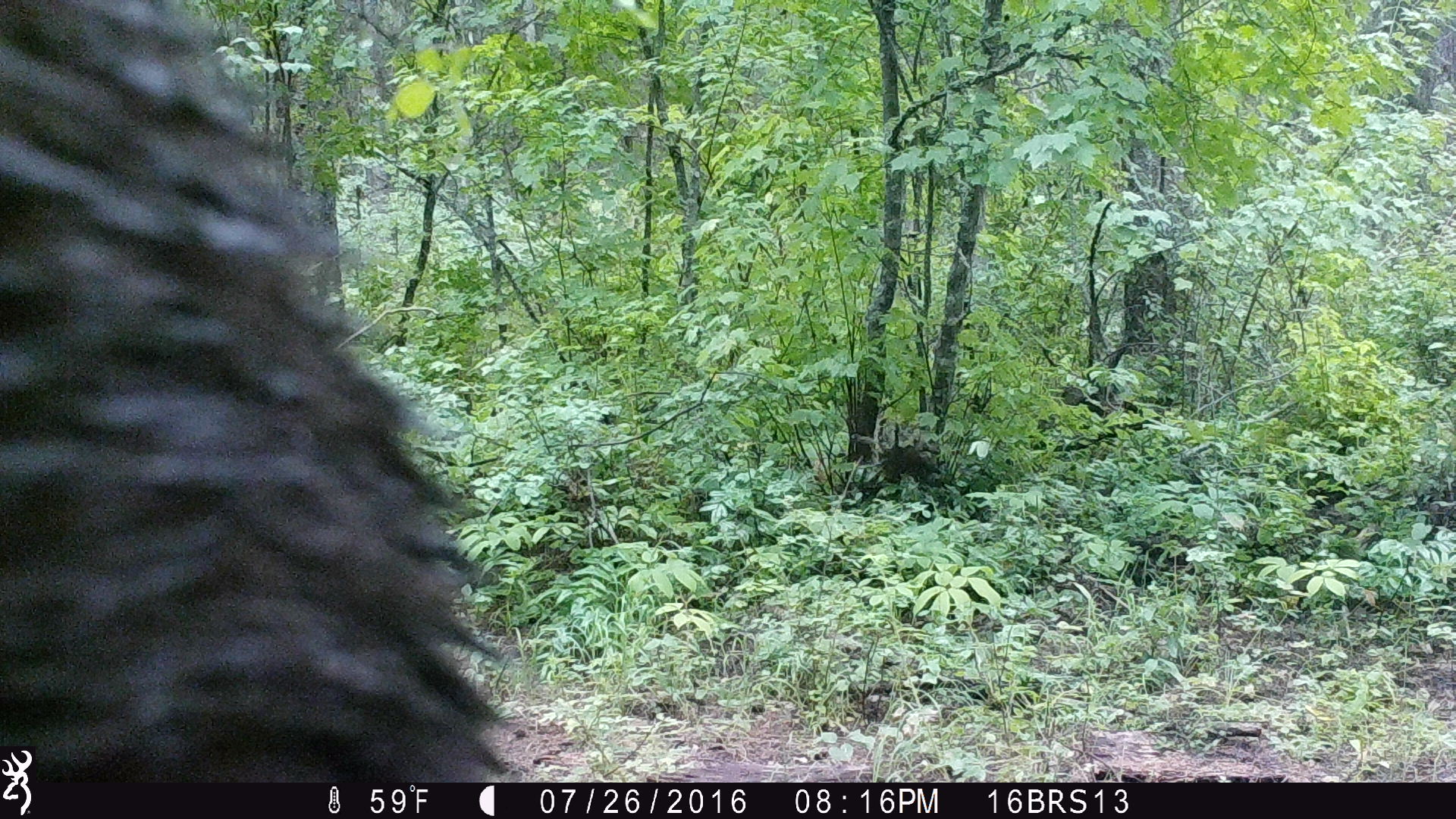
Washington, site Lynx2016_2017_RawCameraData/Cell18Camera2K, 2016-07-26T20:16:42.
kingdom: Animalia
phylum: Chordata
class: Mammalia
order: Carnivora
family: Ursidae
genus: Ursus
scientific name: Ursus americanus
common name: american black bear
Ursus americanus (american black bear). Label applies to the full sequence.